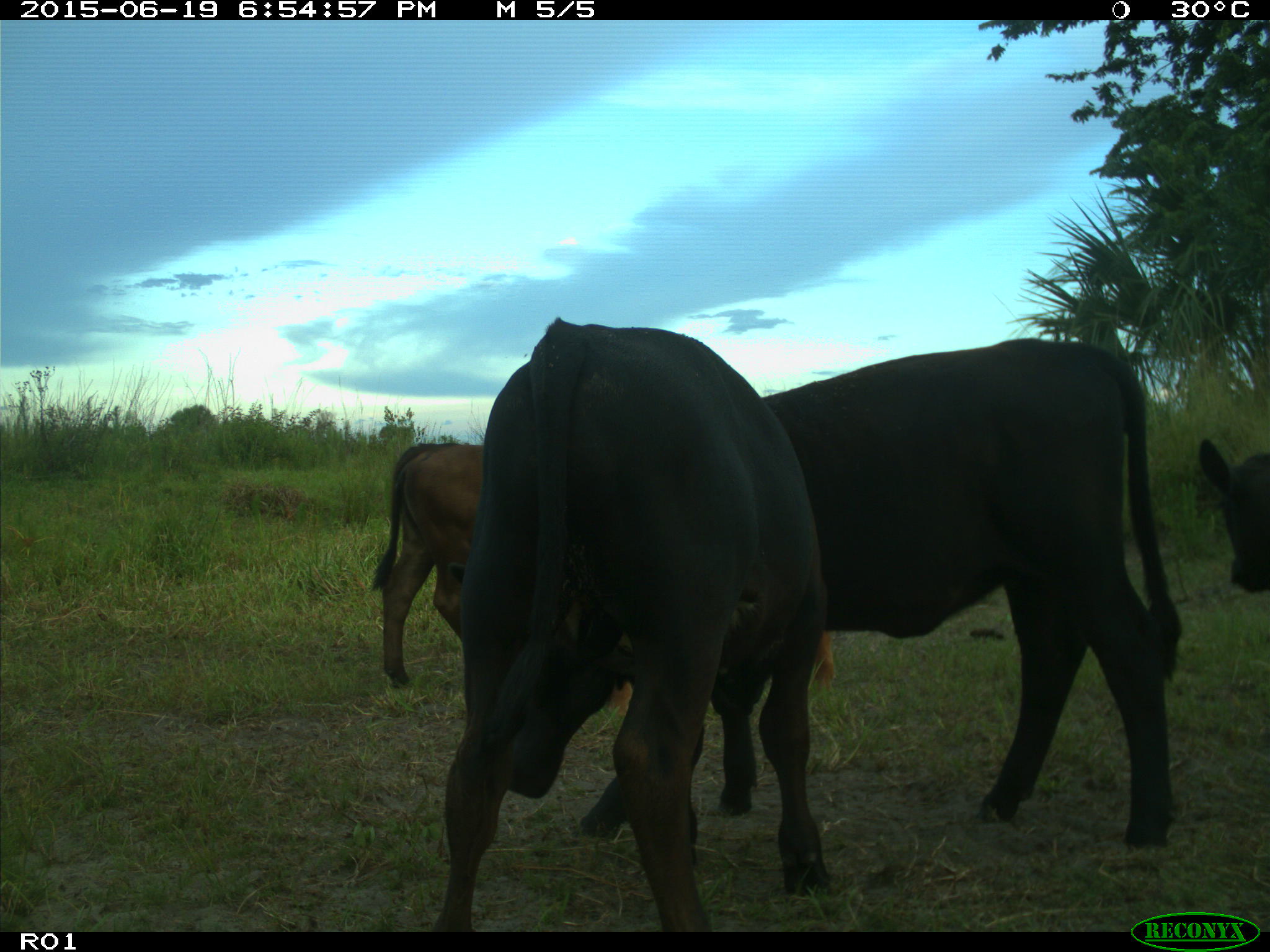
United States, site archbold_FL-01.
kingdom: Animalia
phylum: Chordata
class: Mammalia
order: Artiodactyla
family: Bovidae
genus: Bos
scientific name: Bos taurus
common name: domestic cow